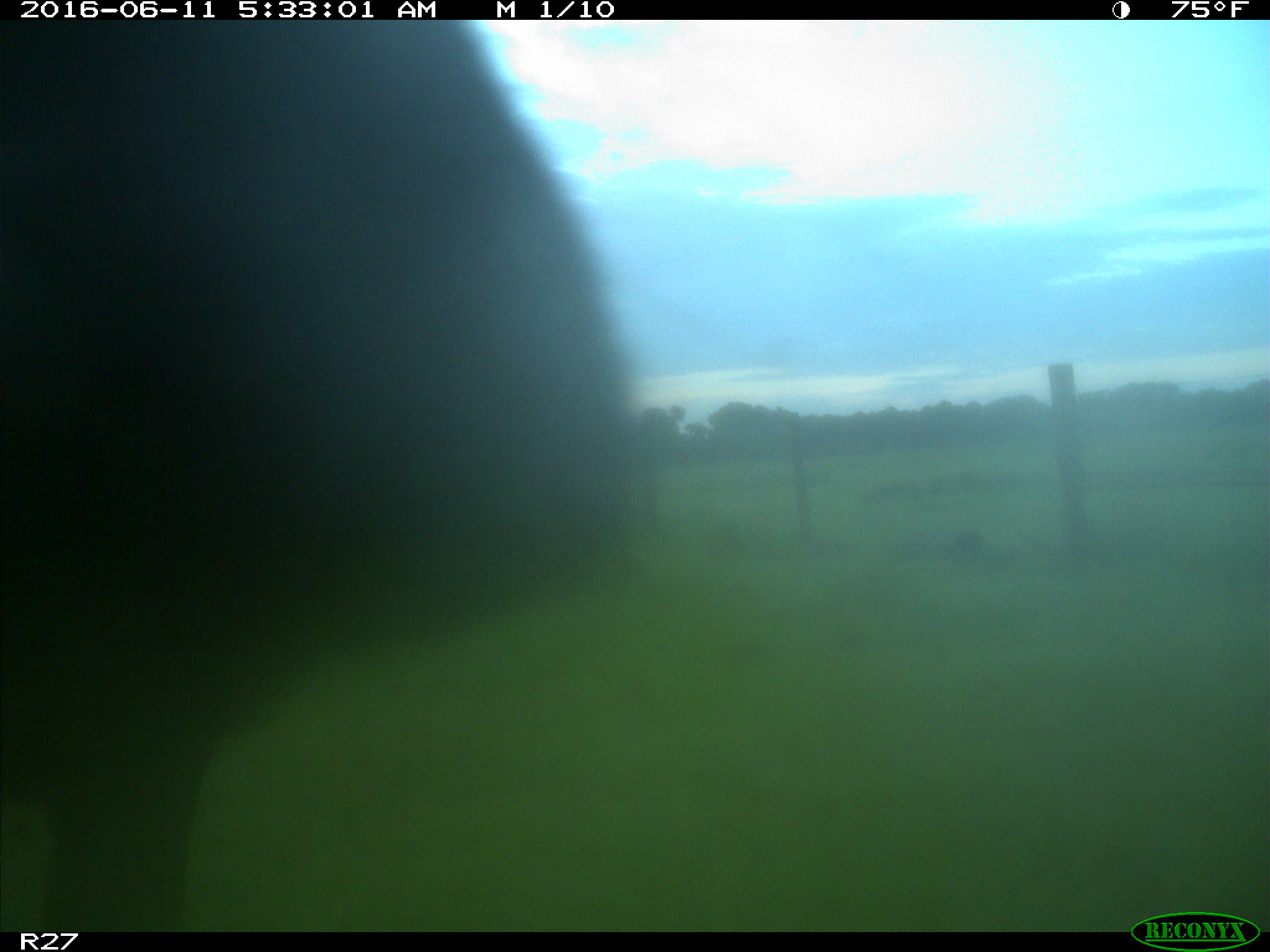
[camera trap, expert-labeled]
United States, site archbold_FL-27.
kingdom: Animalia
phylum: Chordata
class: Mammalia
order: Artiodactyla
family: Bovidae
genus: Bos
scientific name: Bos taurus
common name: domestic cow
Bos taurus (domestic cow).